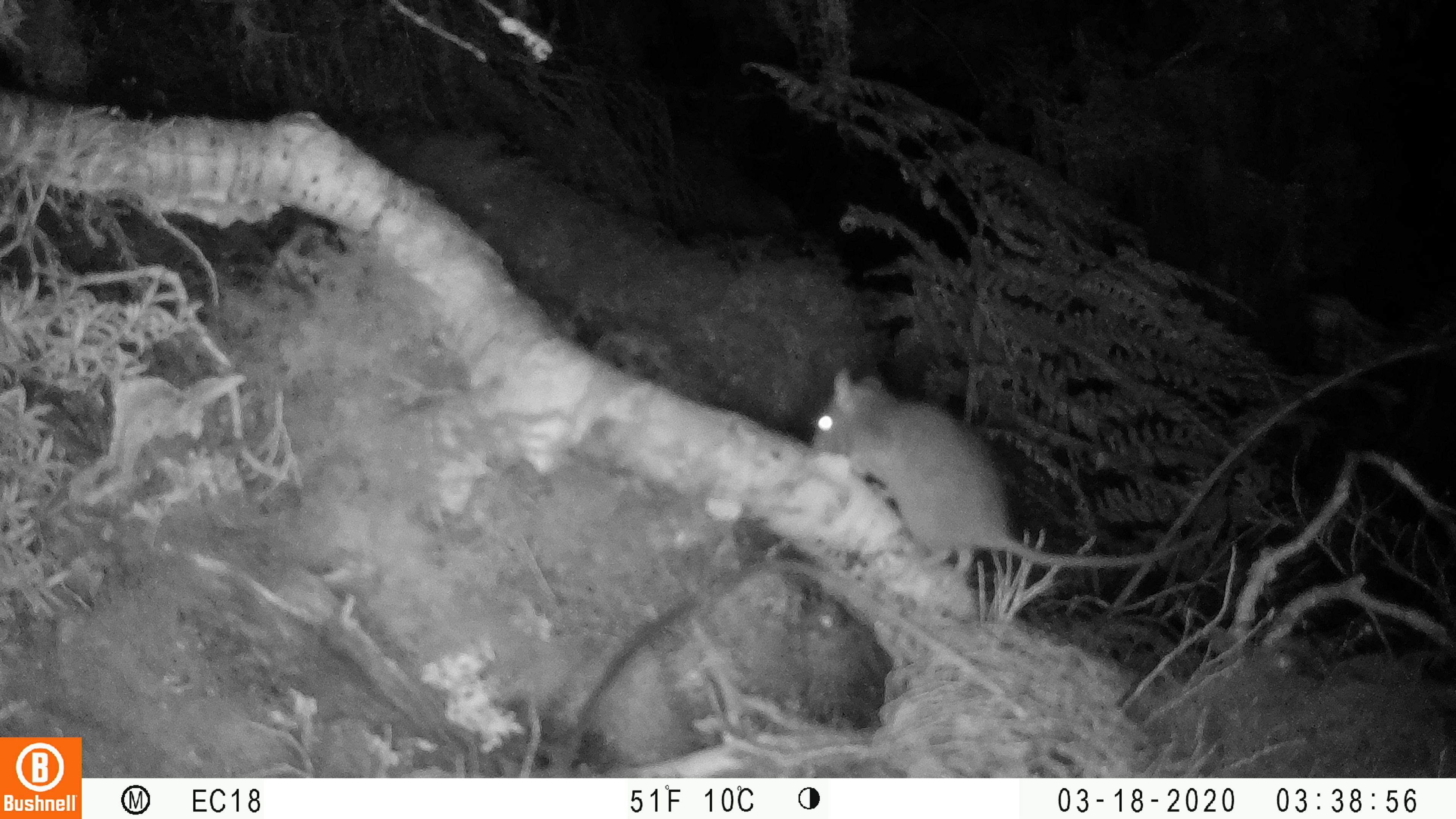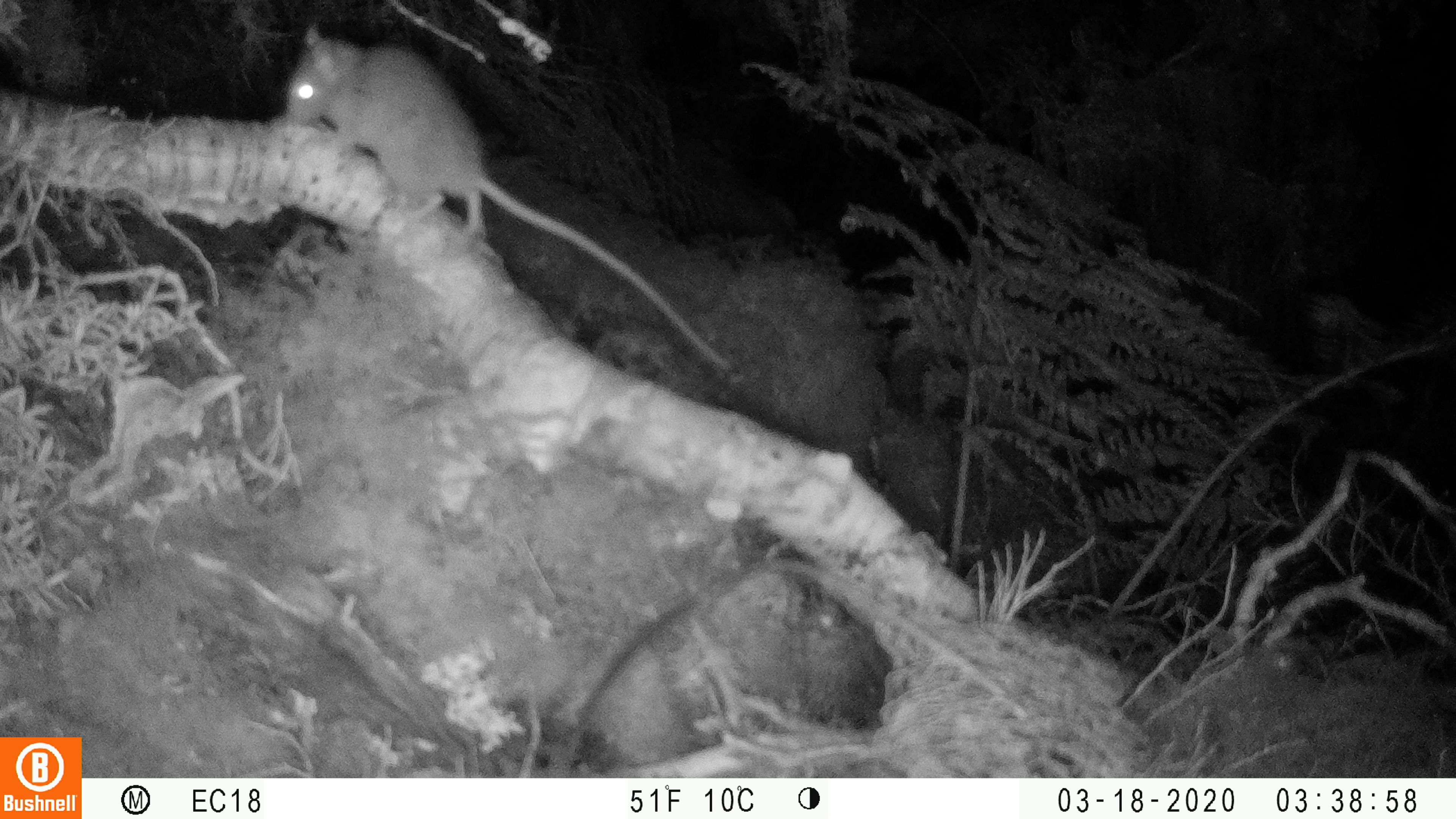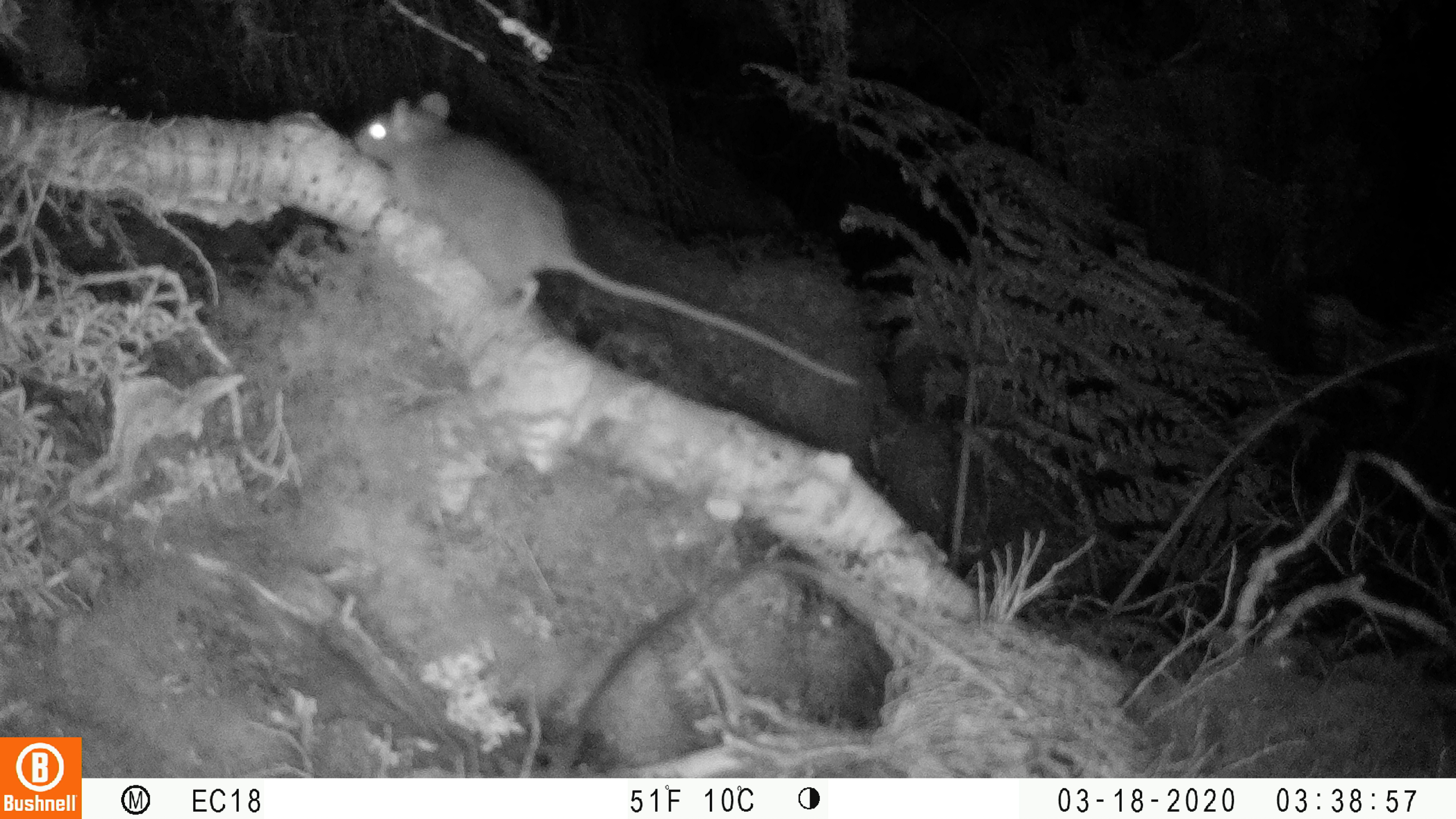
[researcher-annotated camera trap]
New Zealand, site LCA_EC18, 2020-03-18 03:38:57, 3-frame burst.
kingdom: Animalia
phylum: Chordata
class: Mammalia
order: Rodentia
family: Muridae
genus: Rattus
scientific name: Rattus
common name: rat